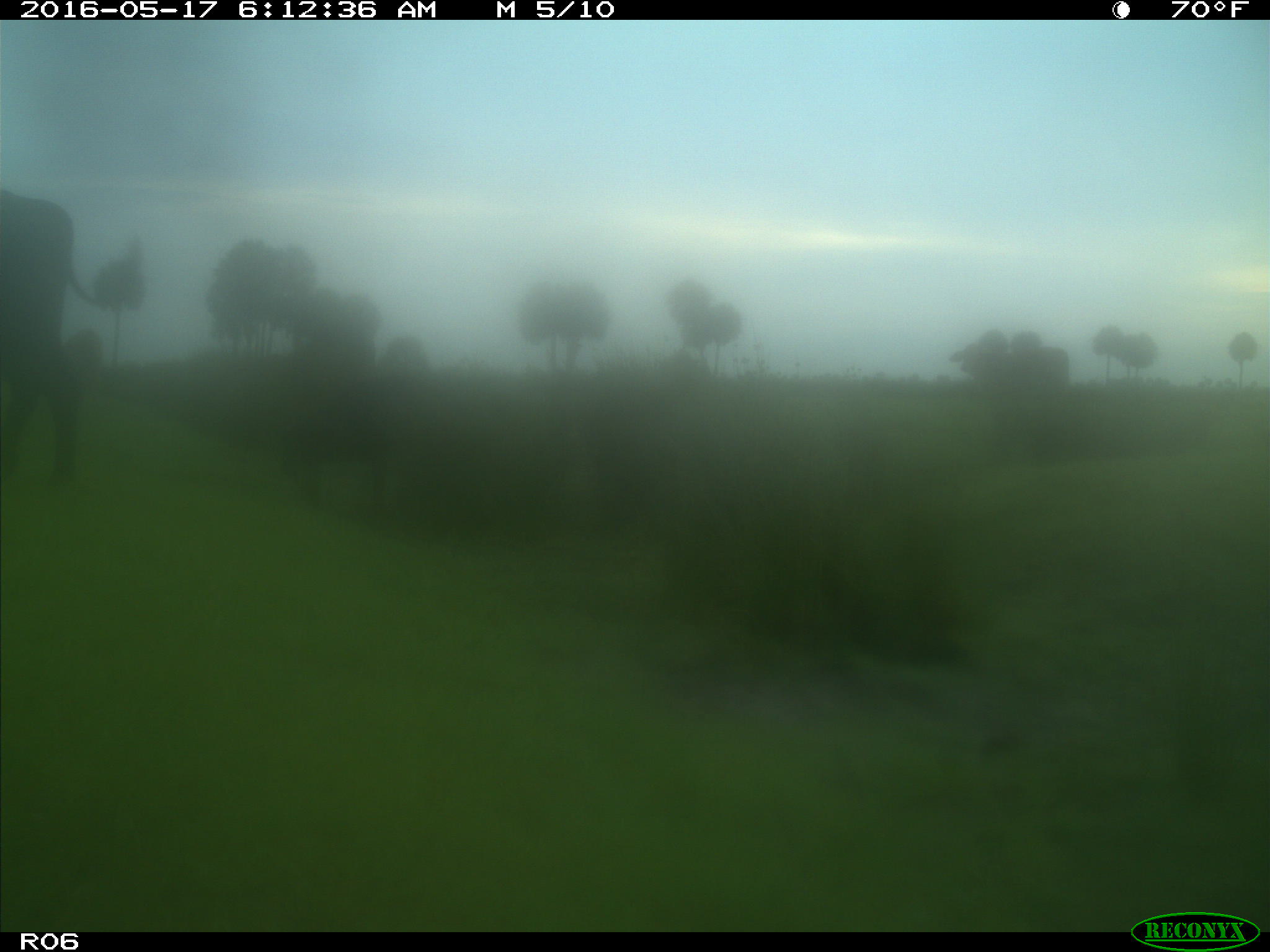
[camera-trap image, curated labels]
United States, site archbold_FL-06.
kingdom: Animalia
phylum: Chordata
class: Mammalia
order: Artiodactyla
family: Bovidae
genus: Bos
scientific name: Bos taurus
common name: domestic cow